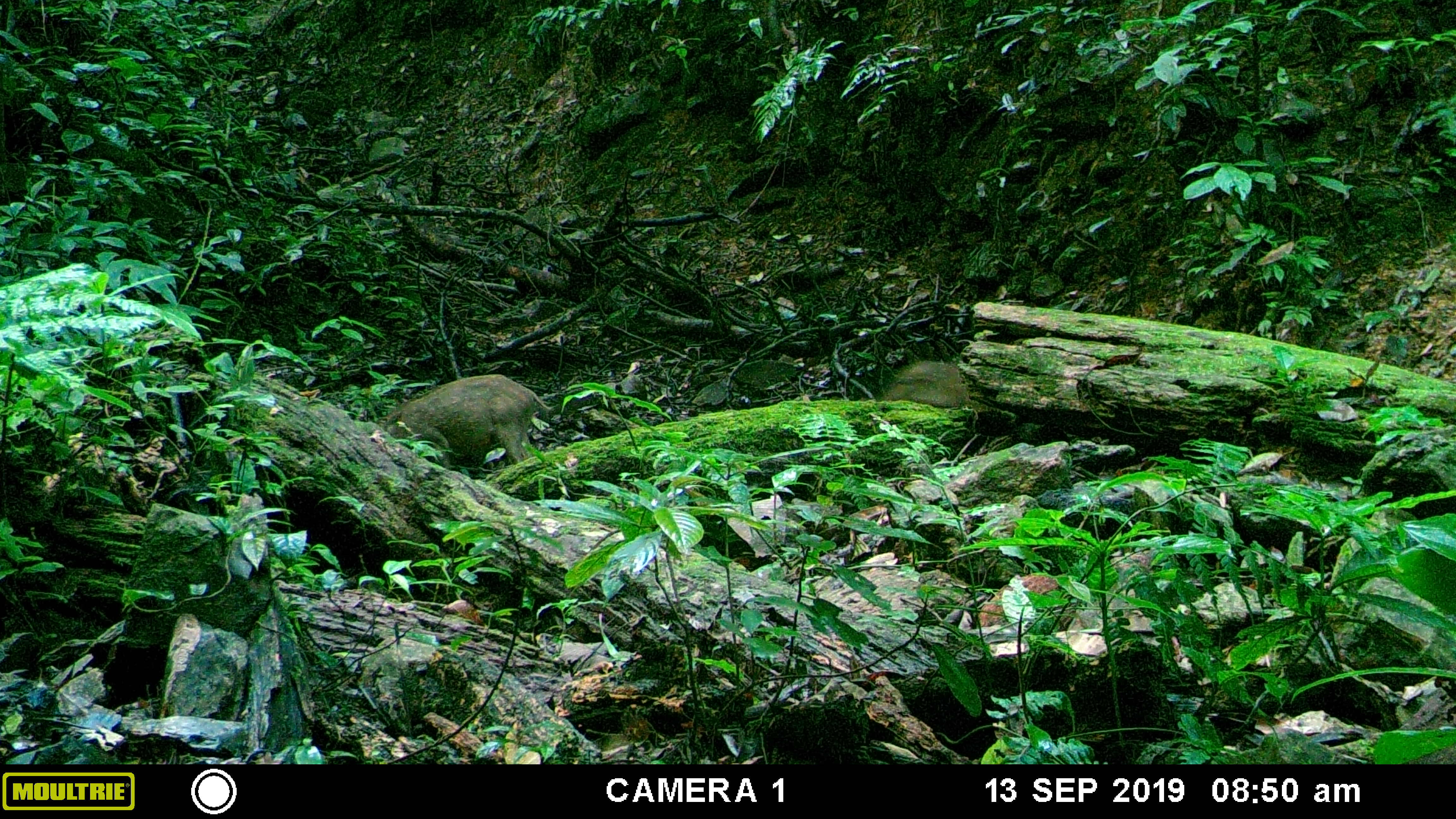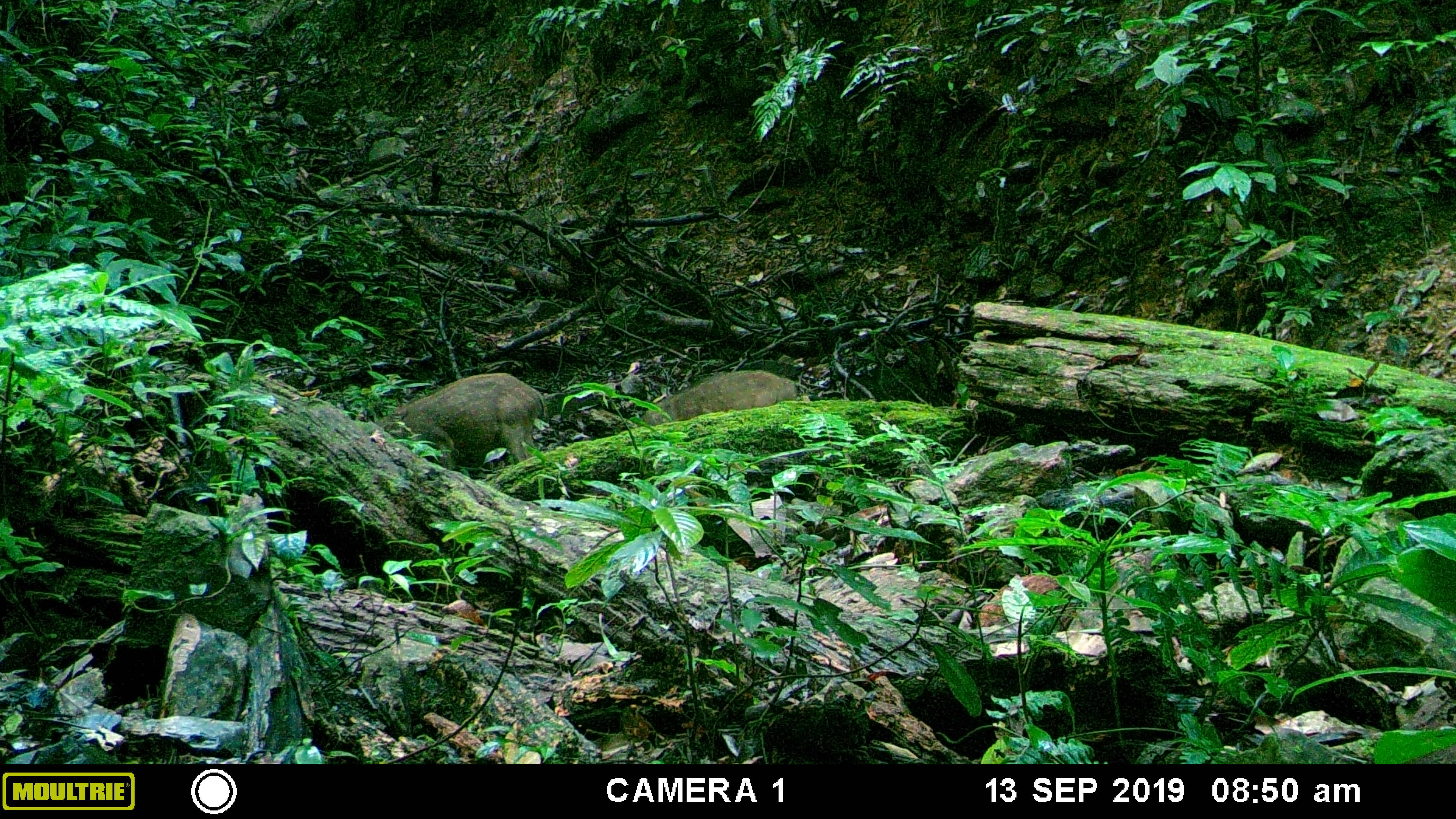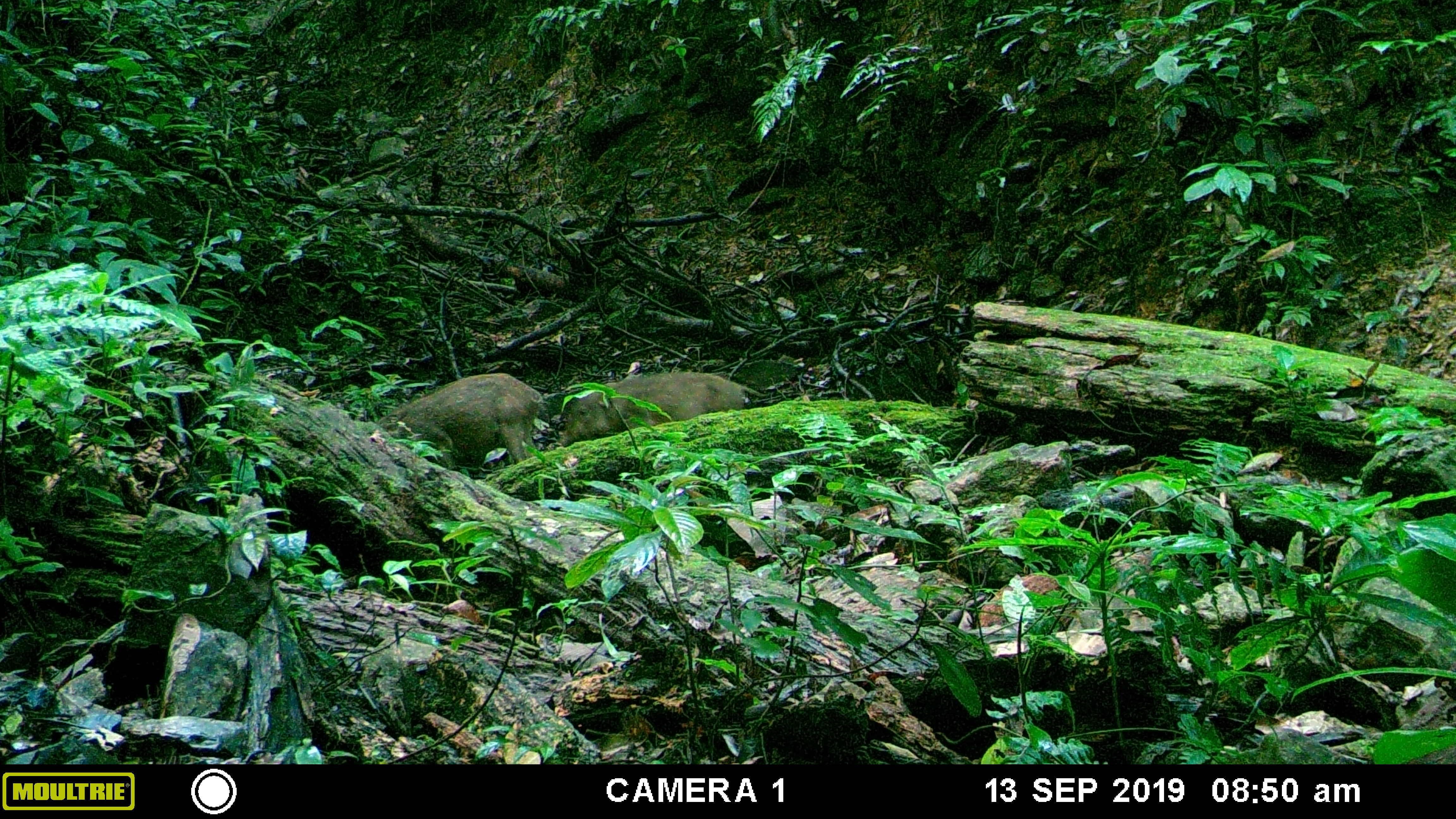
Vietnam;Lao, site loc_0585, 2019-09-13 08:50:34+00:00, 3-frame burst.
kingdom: Animalia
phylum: Chordata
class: Mammalia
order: Artiodactyla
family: Suidae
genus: Sus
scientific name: Sus scrofa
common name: eurasian wild pig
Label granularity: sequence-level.